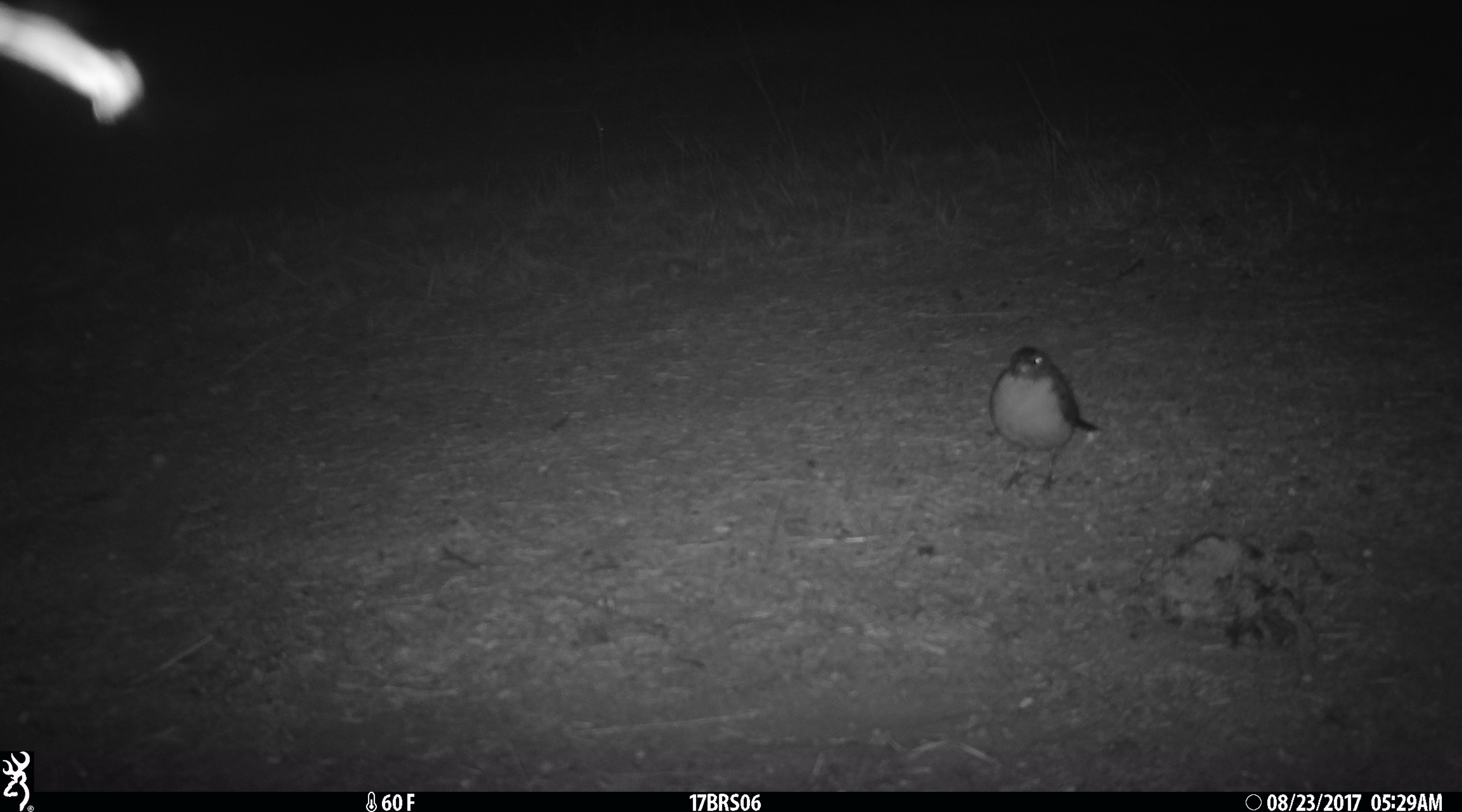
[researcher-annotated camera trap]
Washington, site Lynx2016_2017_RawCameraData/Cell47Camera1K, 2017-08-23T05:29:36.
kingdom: Animalia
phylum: Chordata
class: Aves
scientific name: Aves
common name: birds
Aves (birds). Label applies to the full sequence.